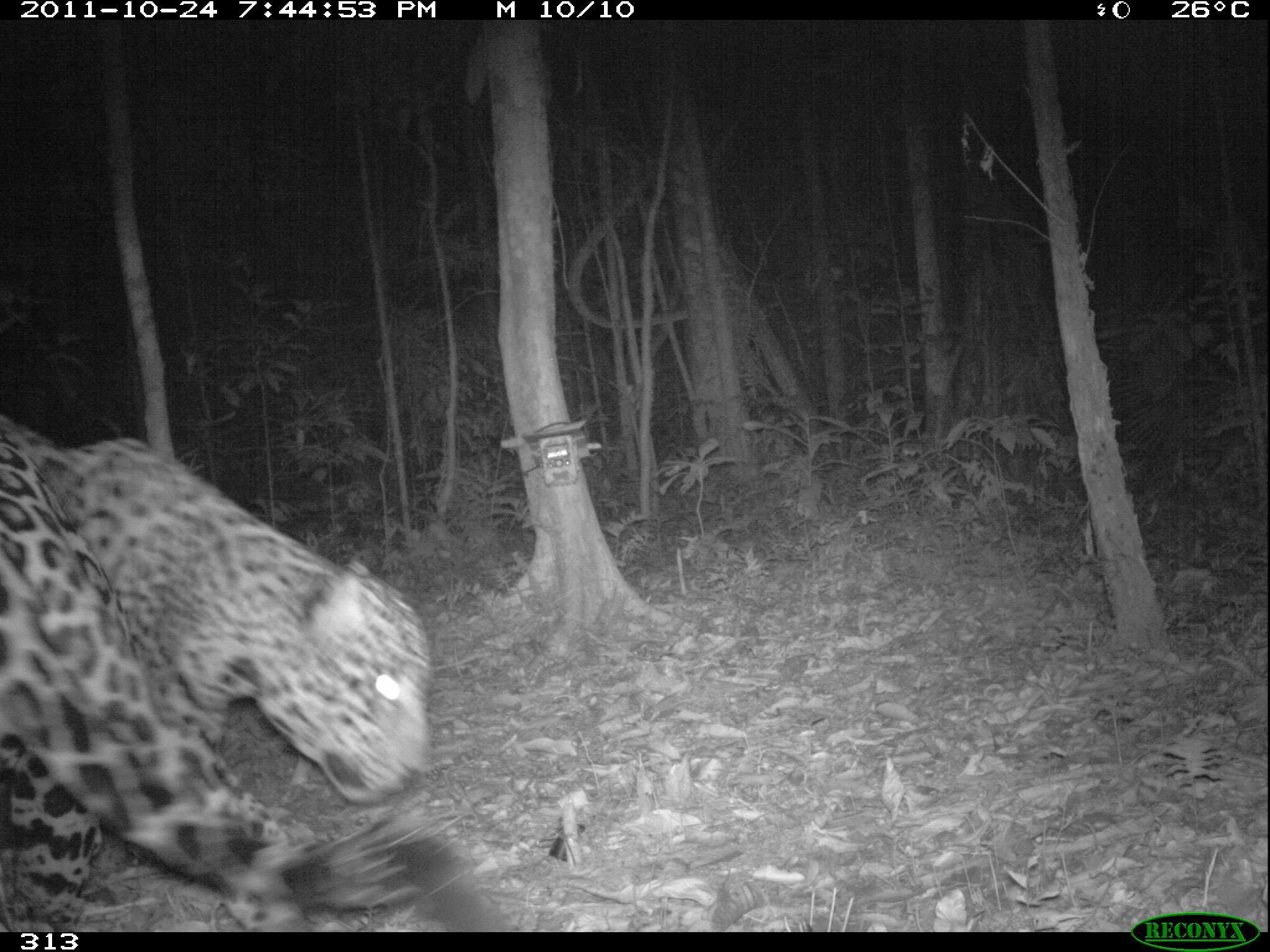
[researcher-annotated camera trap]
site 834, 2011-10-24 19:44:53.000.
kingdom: Animalia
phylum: Chordata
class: Mammalia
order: Carnivora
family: Felidae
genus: Panthera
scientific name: Panthera onca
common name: jaguar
Panthera onca (jaguar).